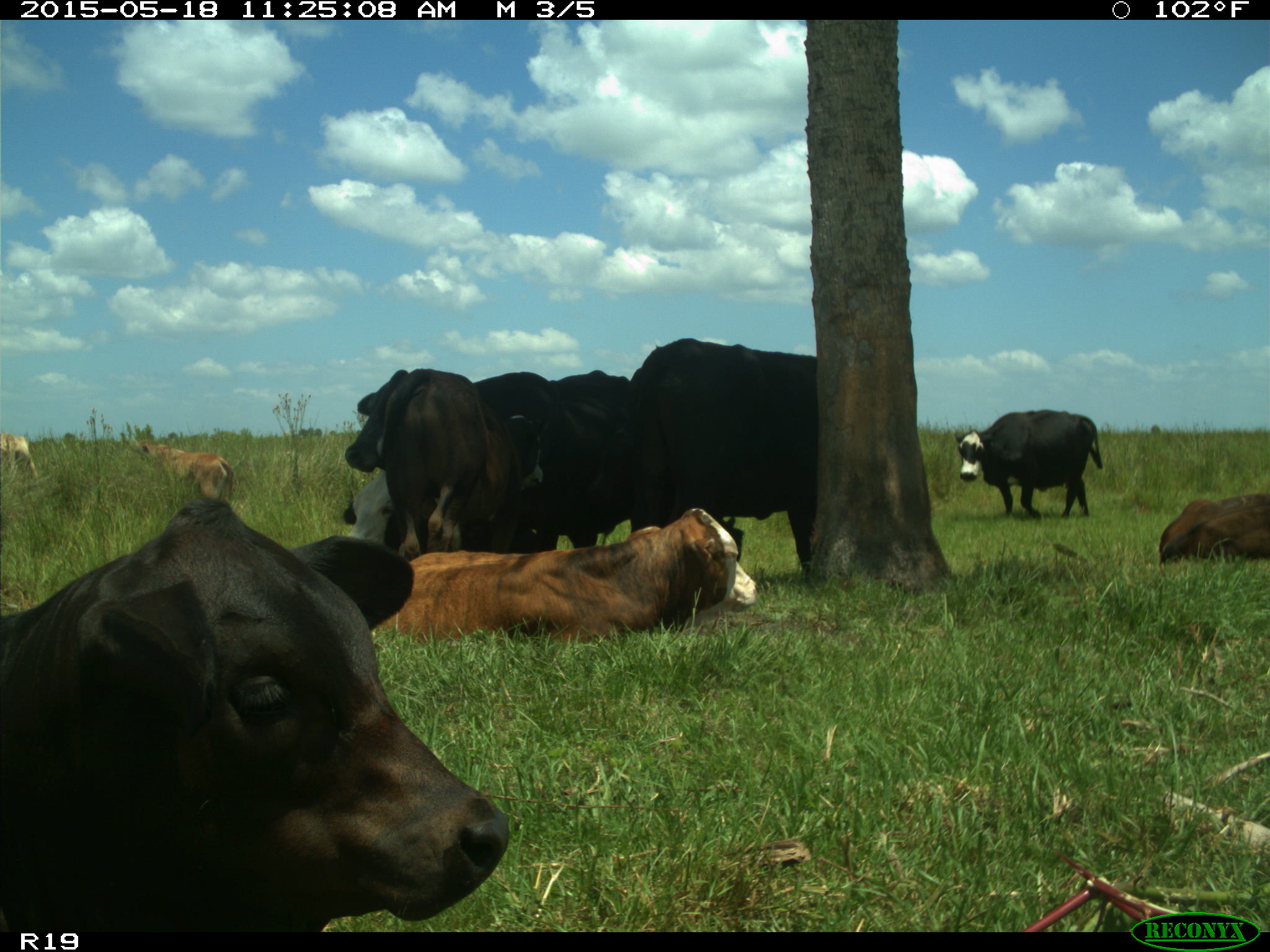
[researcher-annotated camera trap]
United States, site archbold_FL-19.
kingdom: Animalia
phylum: Chordata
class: Mammalia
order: Artiodactyla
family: Bovidae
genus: Bos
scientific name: Bos taurus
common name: domestic cow